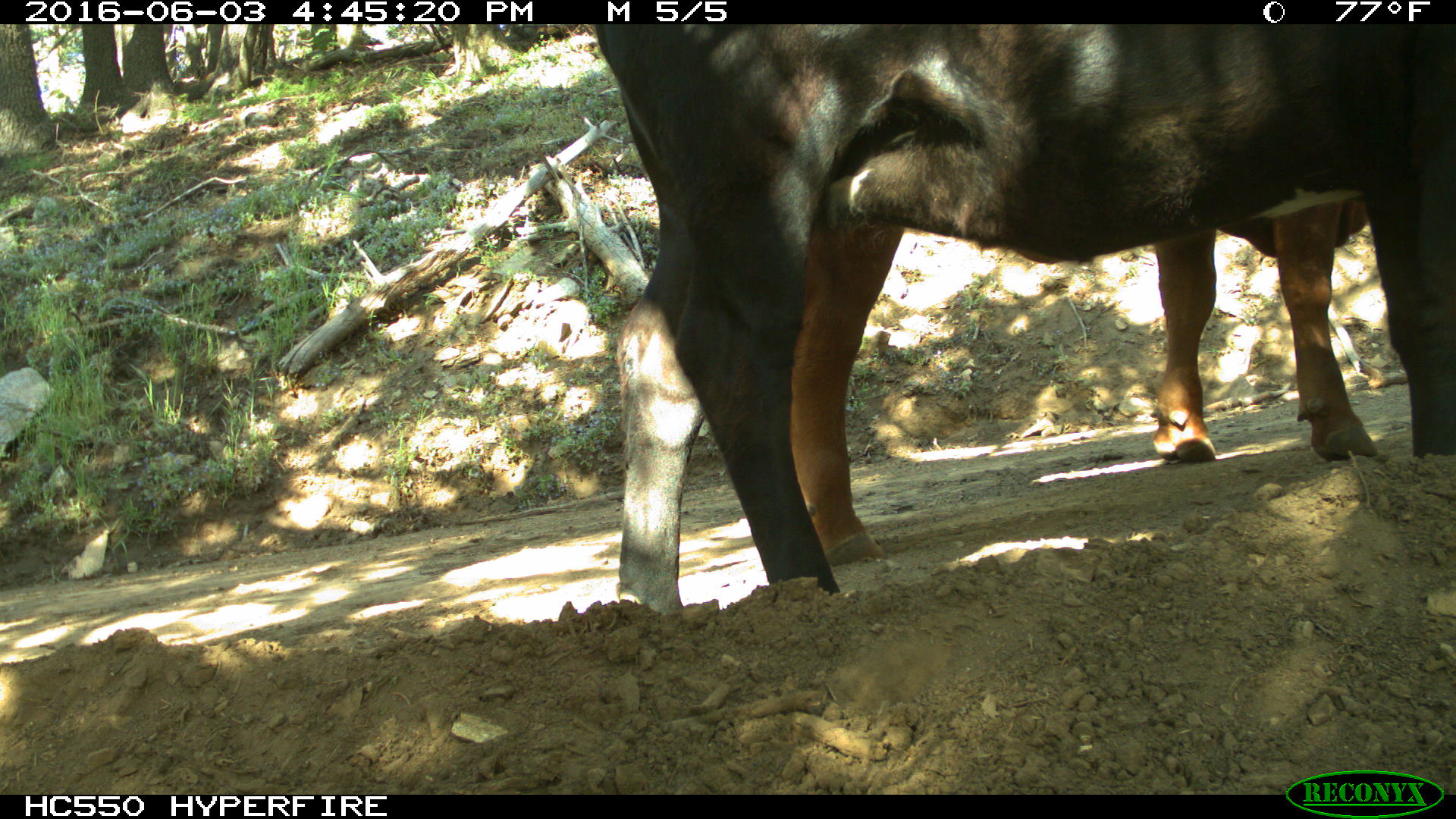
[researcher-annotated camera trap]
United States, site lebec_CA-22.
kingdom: Animalia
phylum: Chordata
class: Mammalia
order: Artiodactyla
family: Bovidae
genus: Bos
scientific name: Bos taurus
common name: domestic cow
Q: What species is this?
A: Bos taurus (domestic cow).